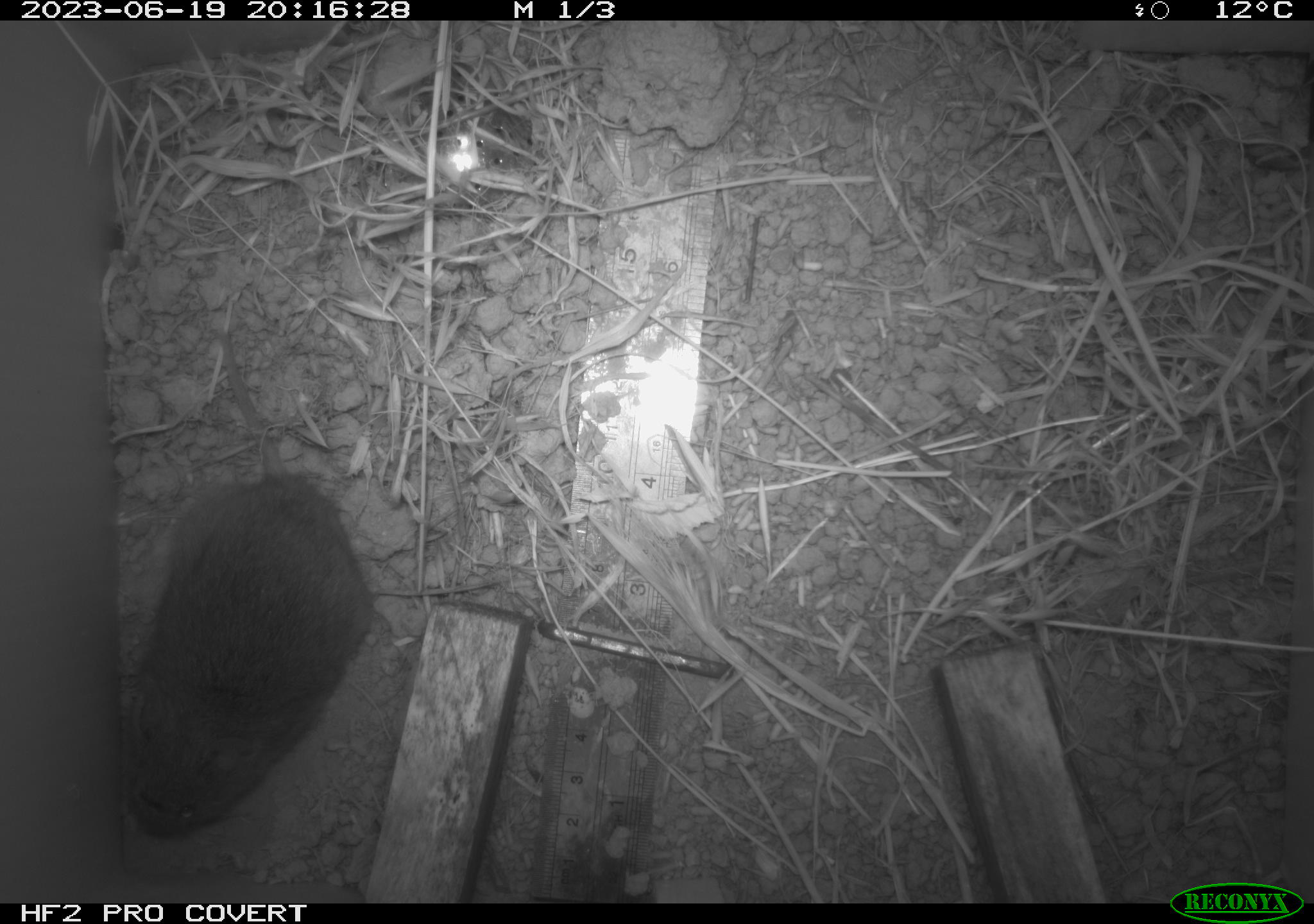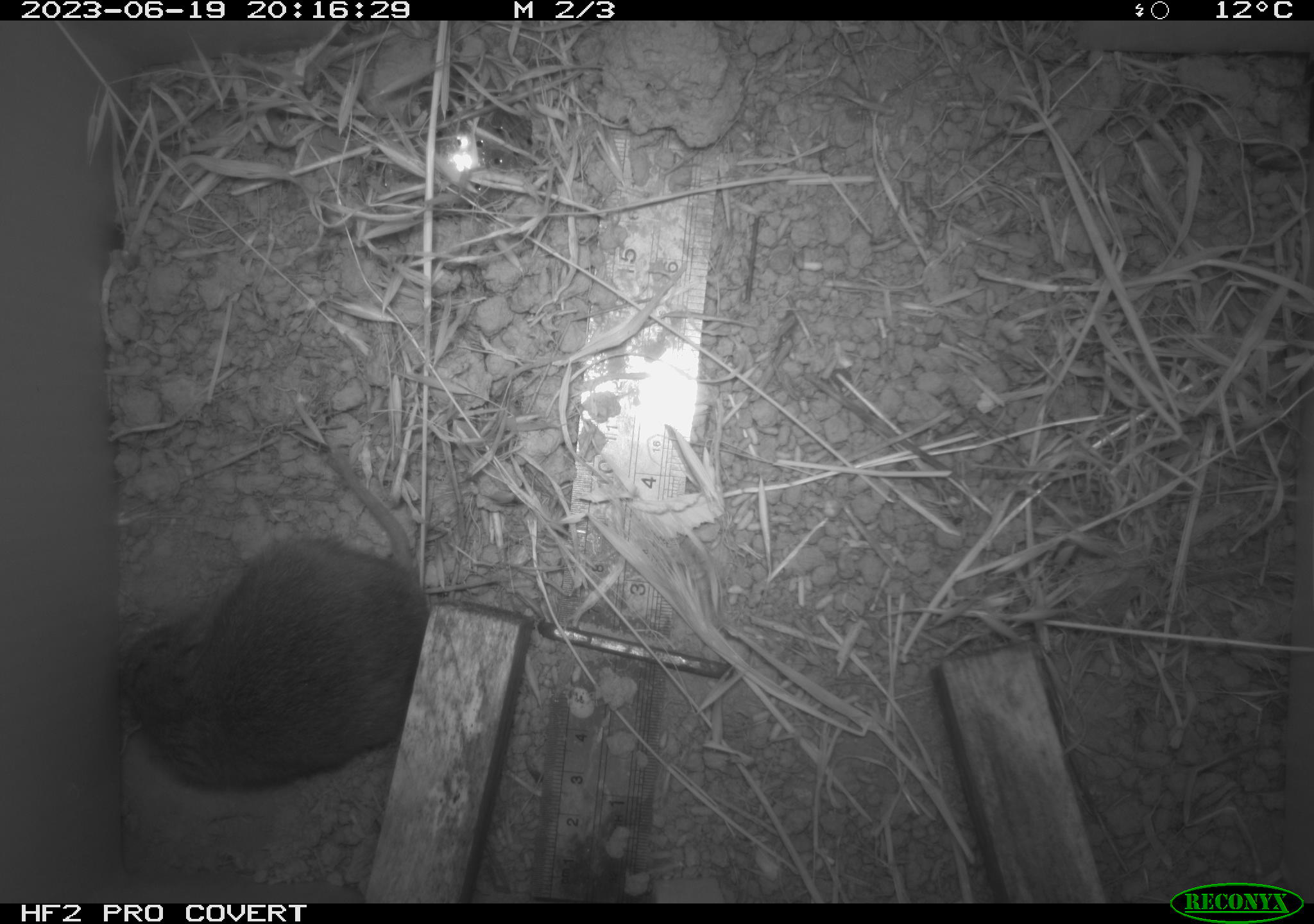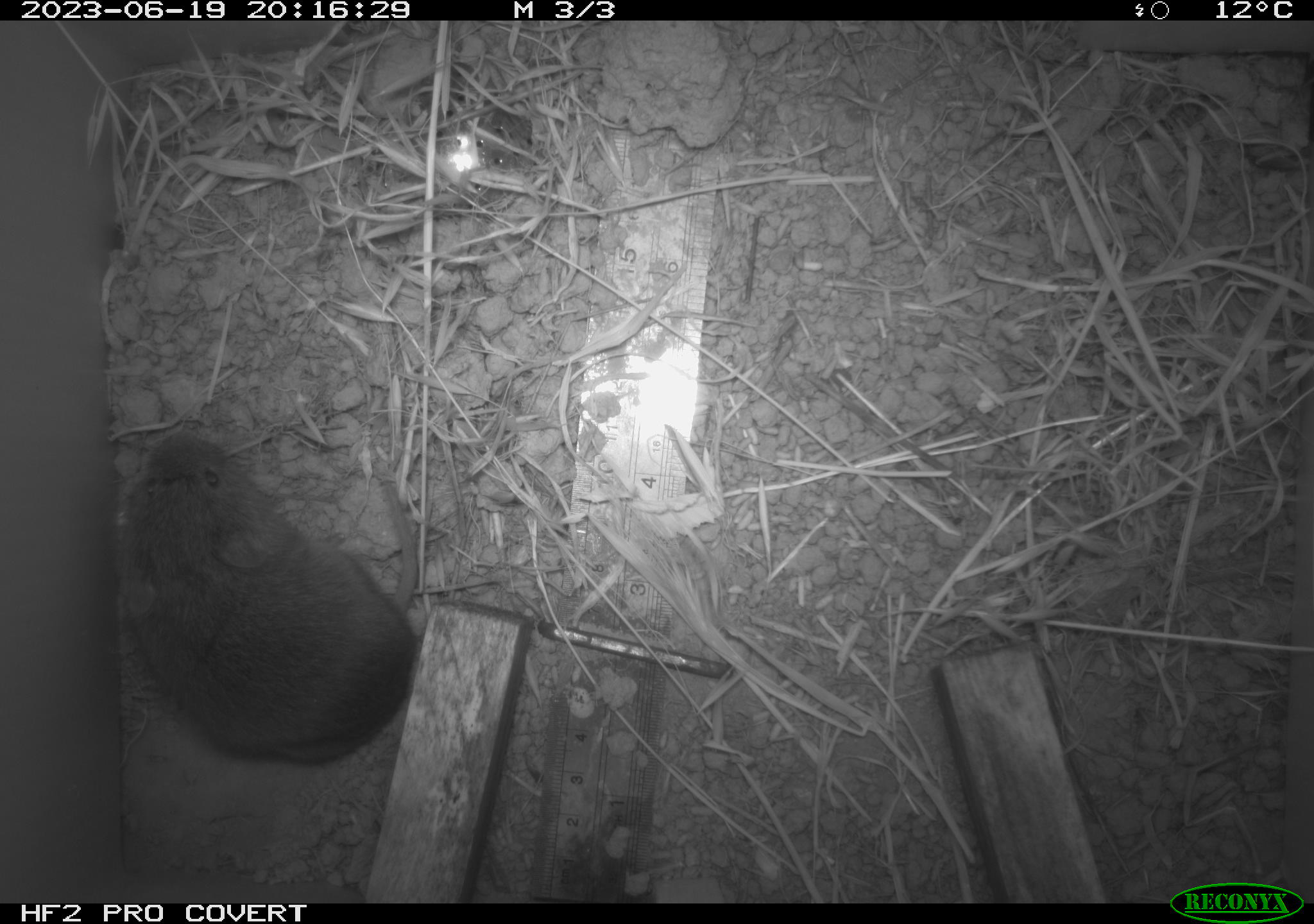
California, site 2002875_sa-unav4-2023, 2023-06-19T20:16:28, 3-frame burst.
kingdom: Animalia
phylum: Chordata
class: Mammalia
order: Rodentia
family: Cricetidae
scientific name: Arvicolinae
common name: voles, lemmings, and muskrats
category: arvicolinae subfamily